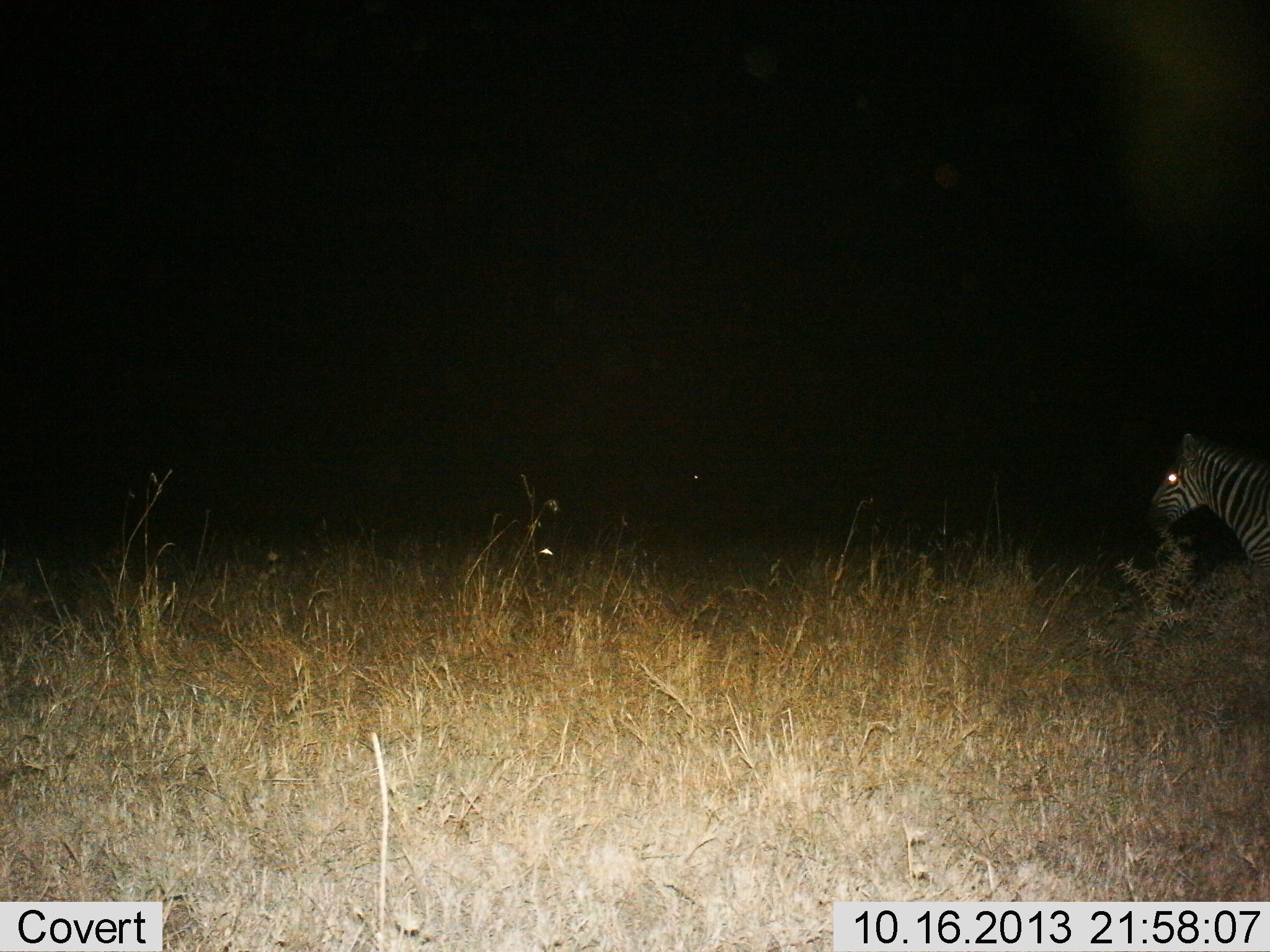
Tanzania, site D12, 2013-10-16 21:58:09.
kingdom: Animalia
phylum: Chordata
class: Mammalia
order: Perissodactyla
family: Equidae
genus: Equus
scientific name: Equus quagga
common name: plains zebra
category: zebra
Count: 1.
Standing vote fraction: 73%.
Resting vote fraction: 0%.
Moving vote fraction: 27%.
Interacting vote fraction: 0%.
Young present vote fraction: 0%.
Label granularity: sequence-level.